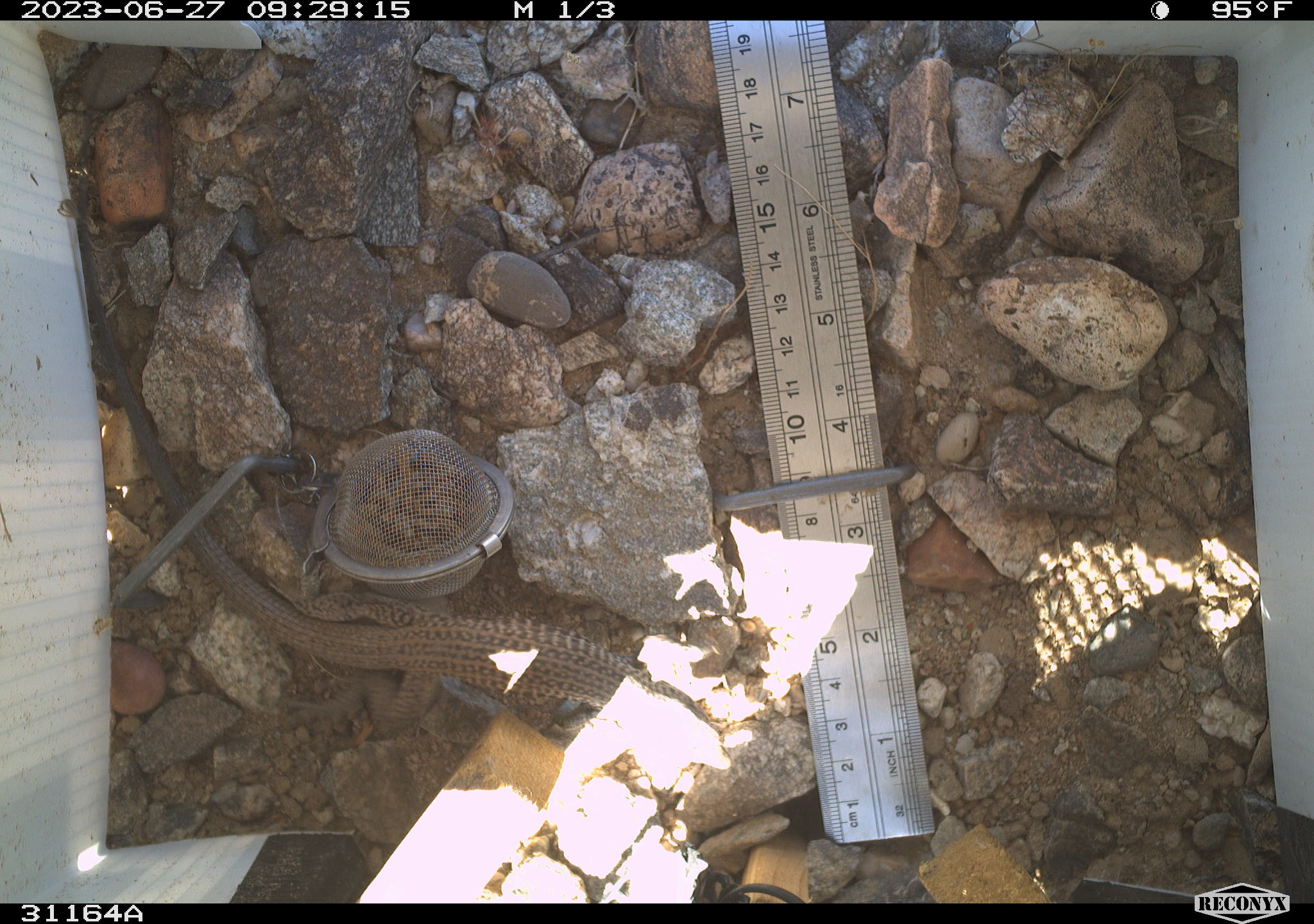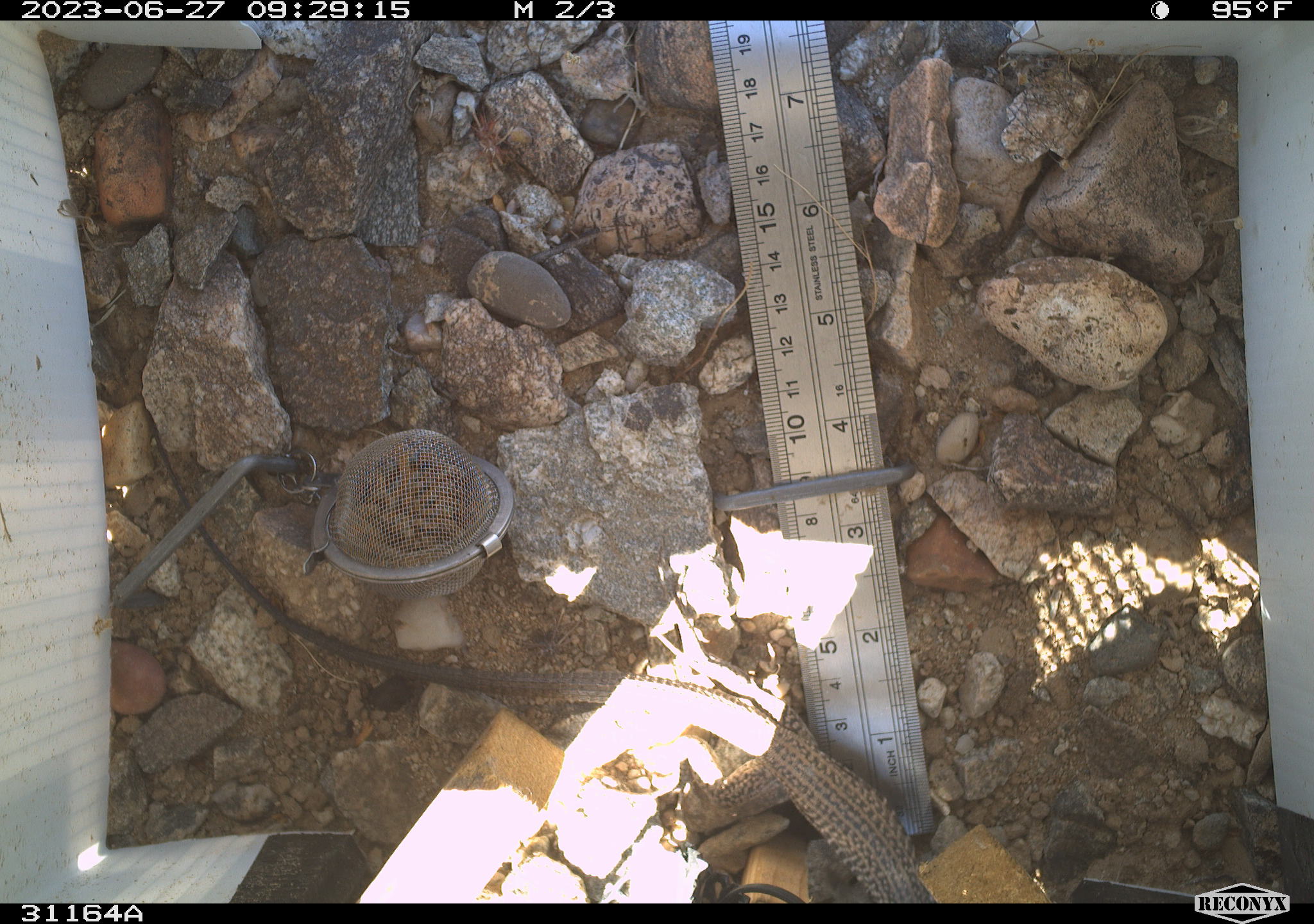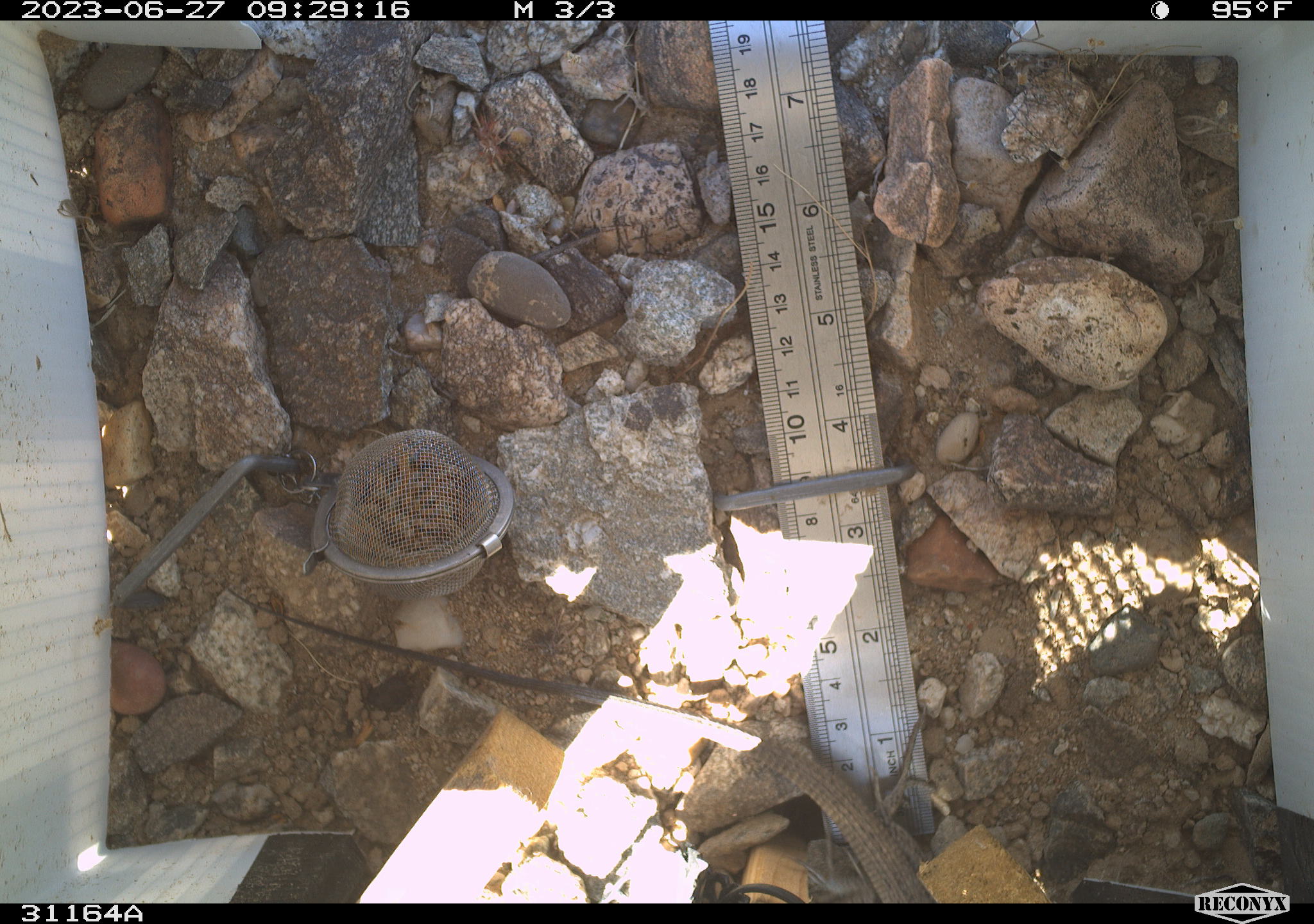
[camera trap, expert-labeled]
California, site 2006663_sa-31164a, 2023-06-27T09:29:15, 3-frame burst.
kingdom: Animalia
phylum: Chordata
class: Reptilia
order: Squamata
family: Teiidae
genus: Aspidoscelis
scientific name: Aspidoscelis tigris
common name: western whiptail